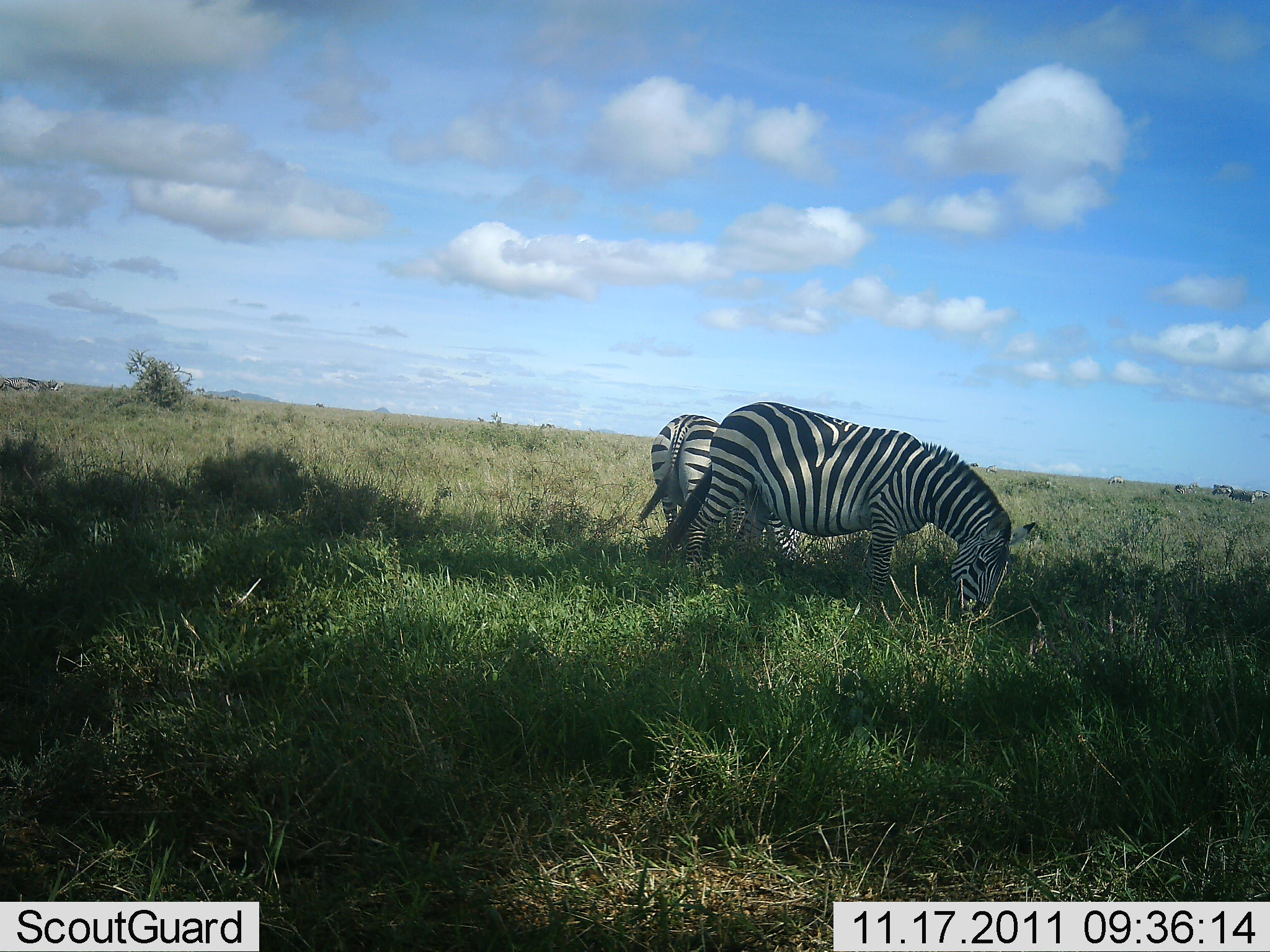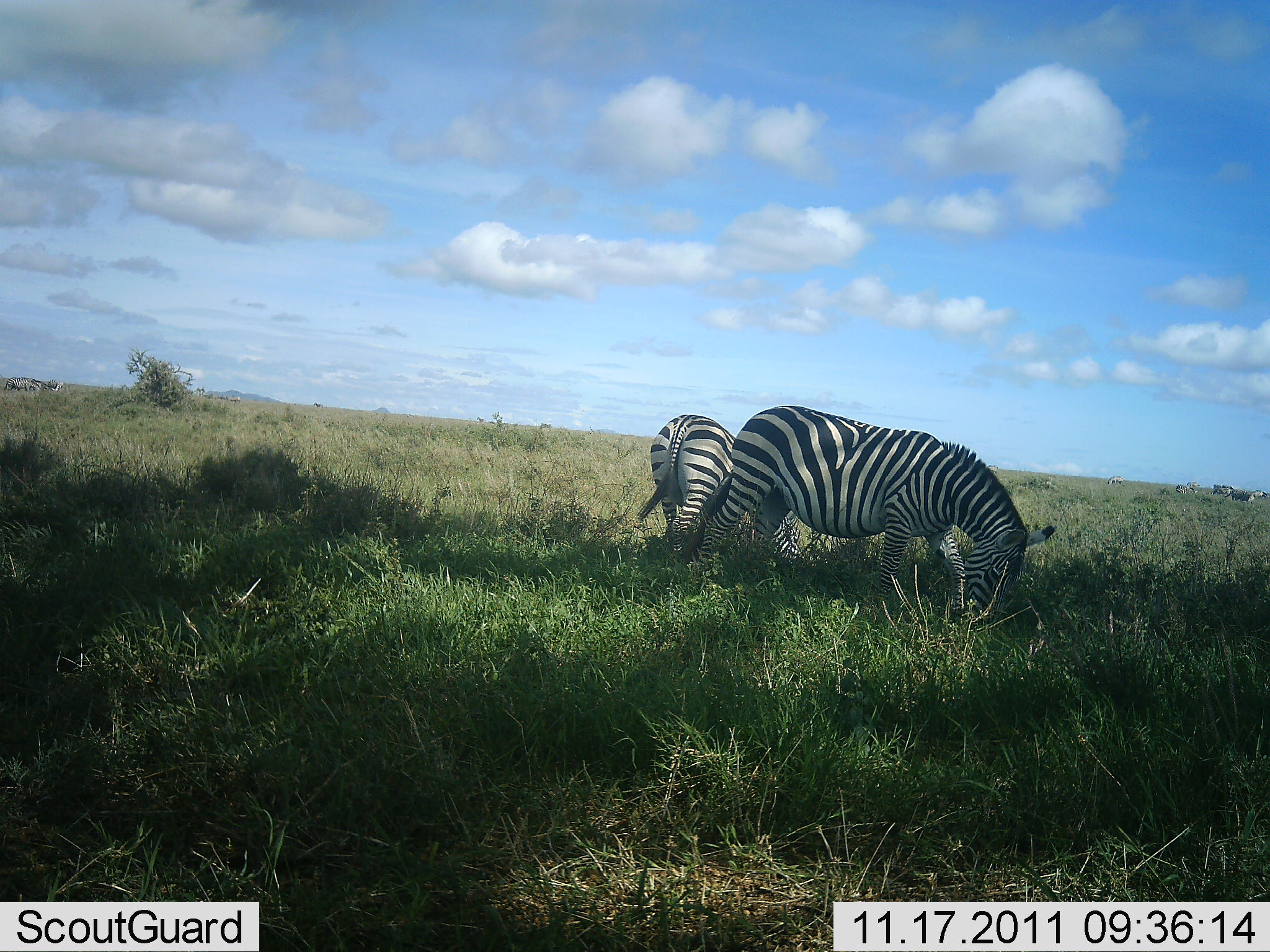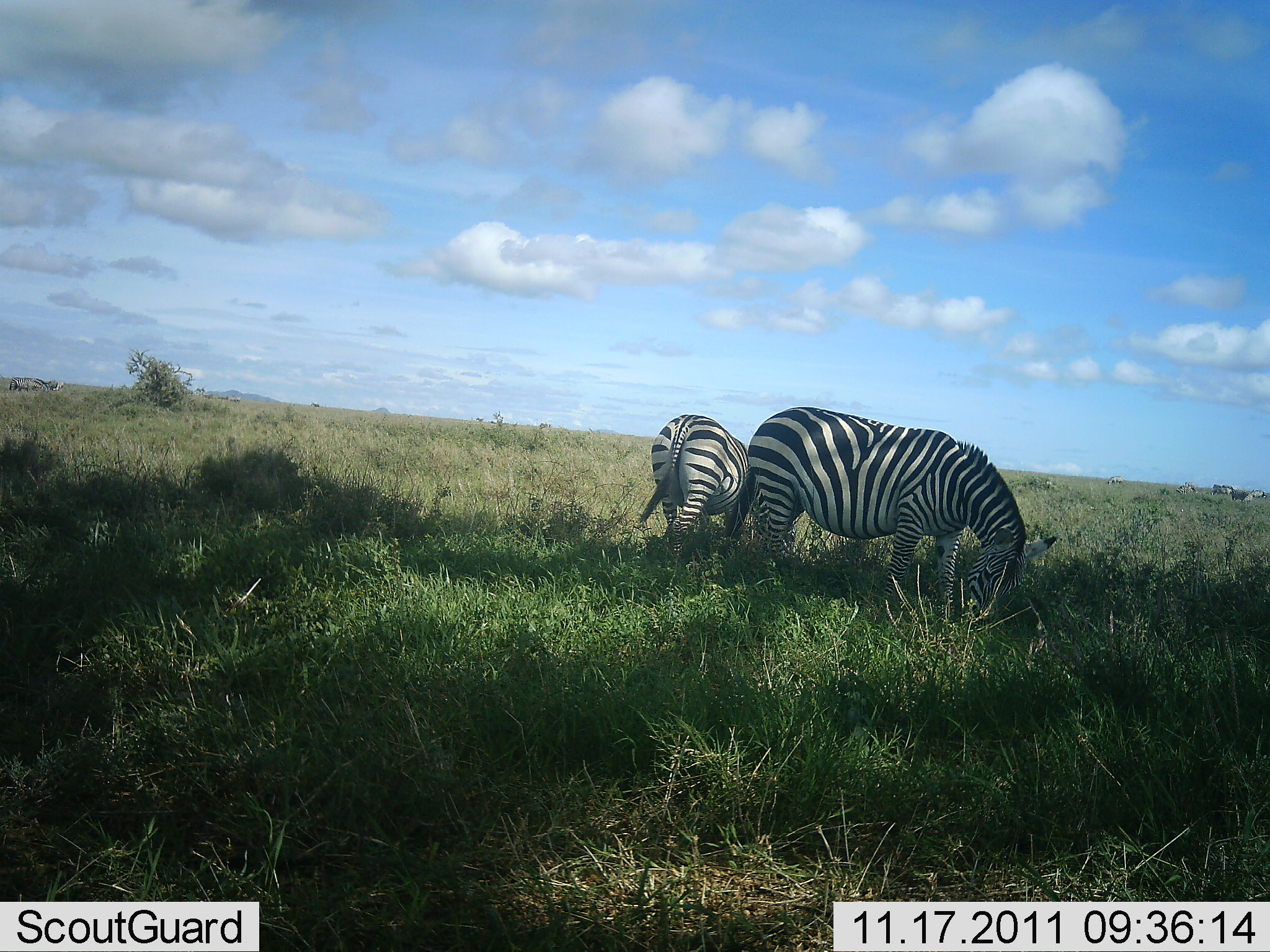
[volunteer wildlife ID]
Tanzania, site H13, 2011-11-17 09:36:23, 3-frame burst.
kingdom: Animalia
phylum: Chordata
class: Mammalia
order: Perissodactyla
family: Equidae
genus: Equus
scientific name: Equus quagga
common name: plains zebra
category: zebra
Zebra (plains zebra) (Equus quagga), count 2. Behavior (volunteer vote fractions): standing 27%, resting 0%, moving 9%, interacting 0%. Young present (vote fraction): 0%. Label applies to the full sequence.